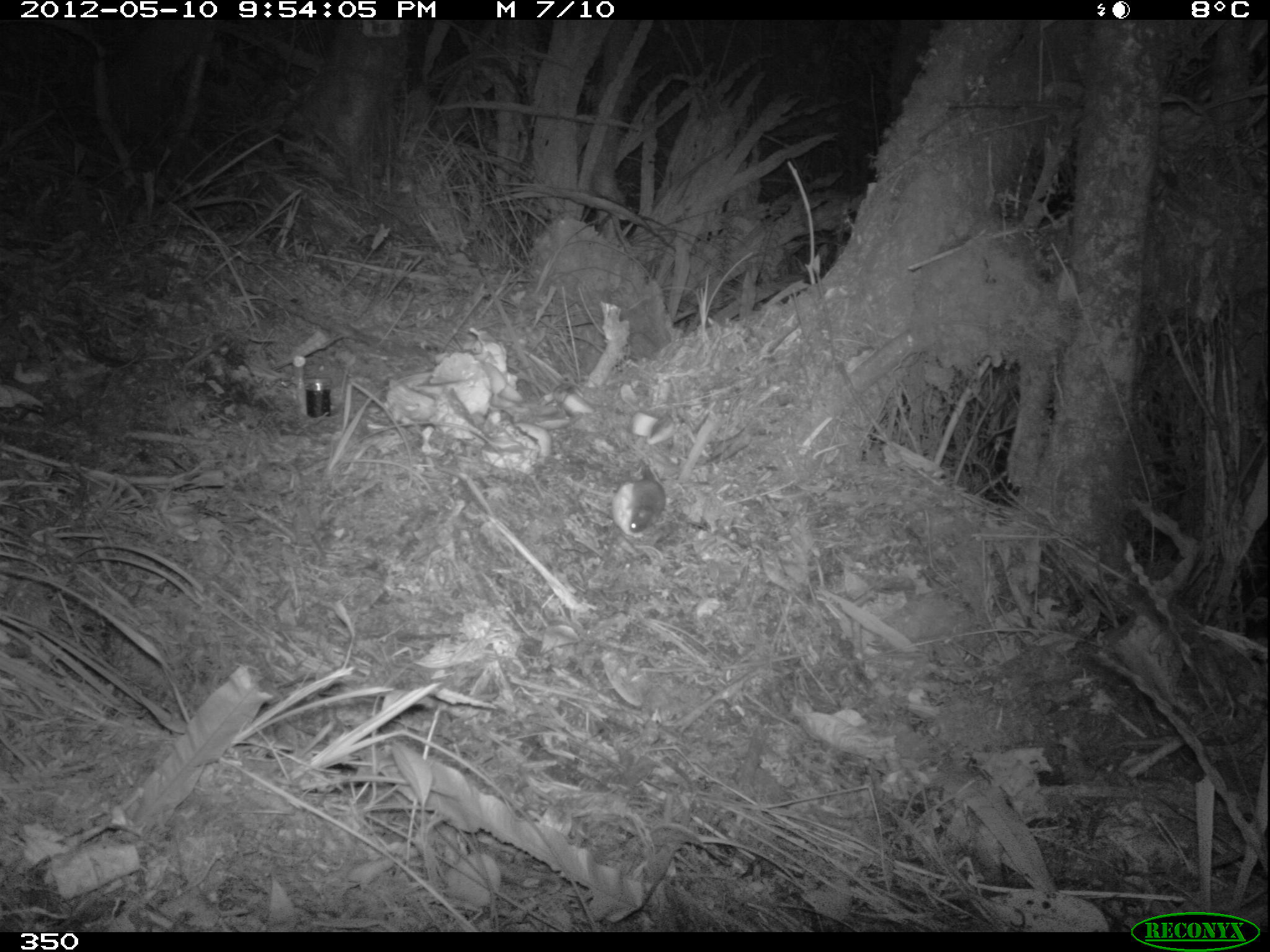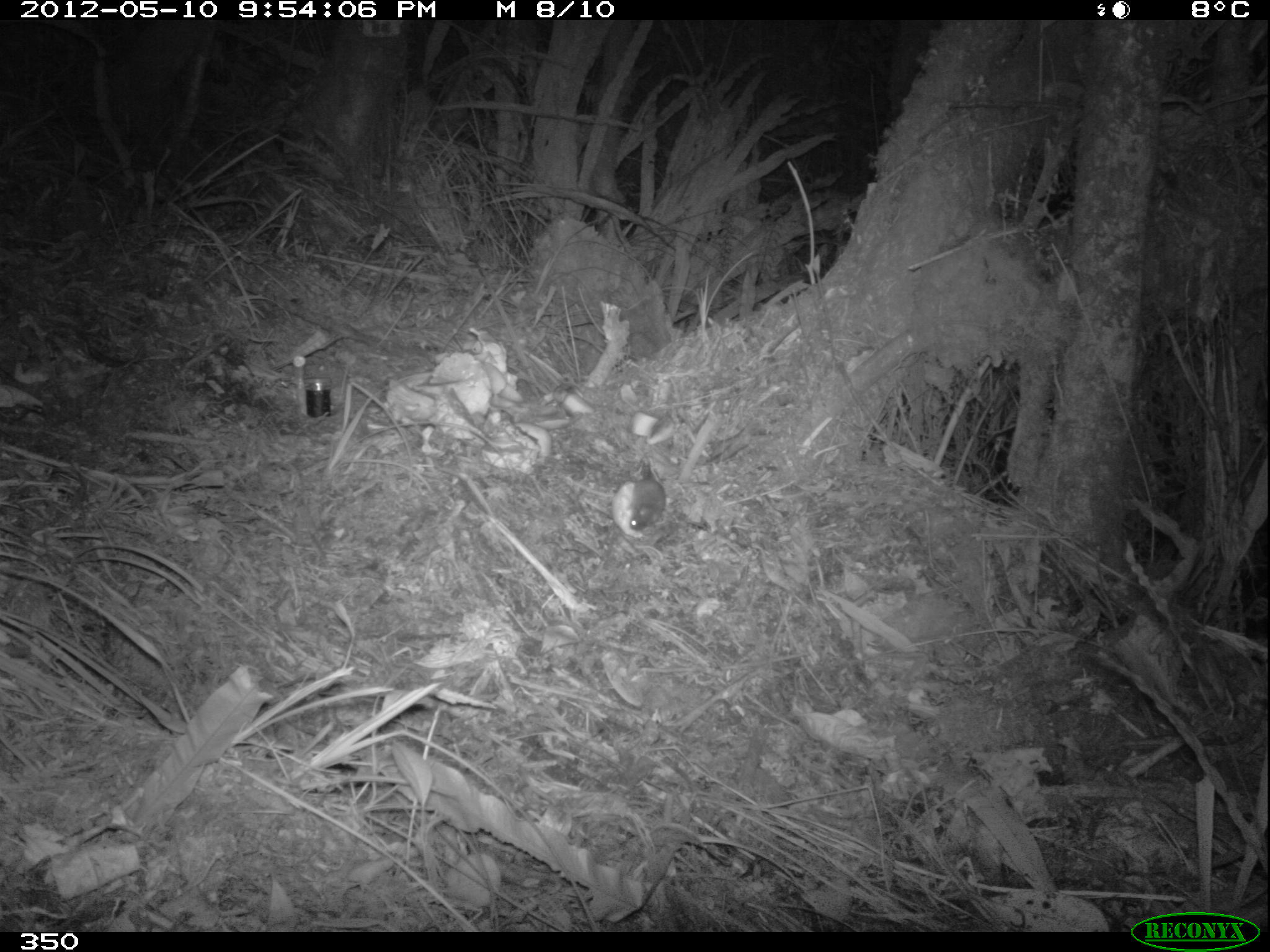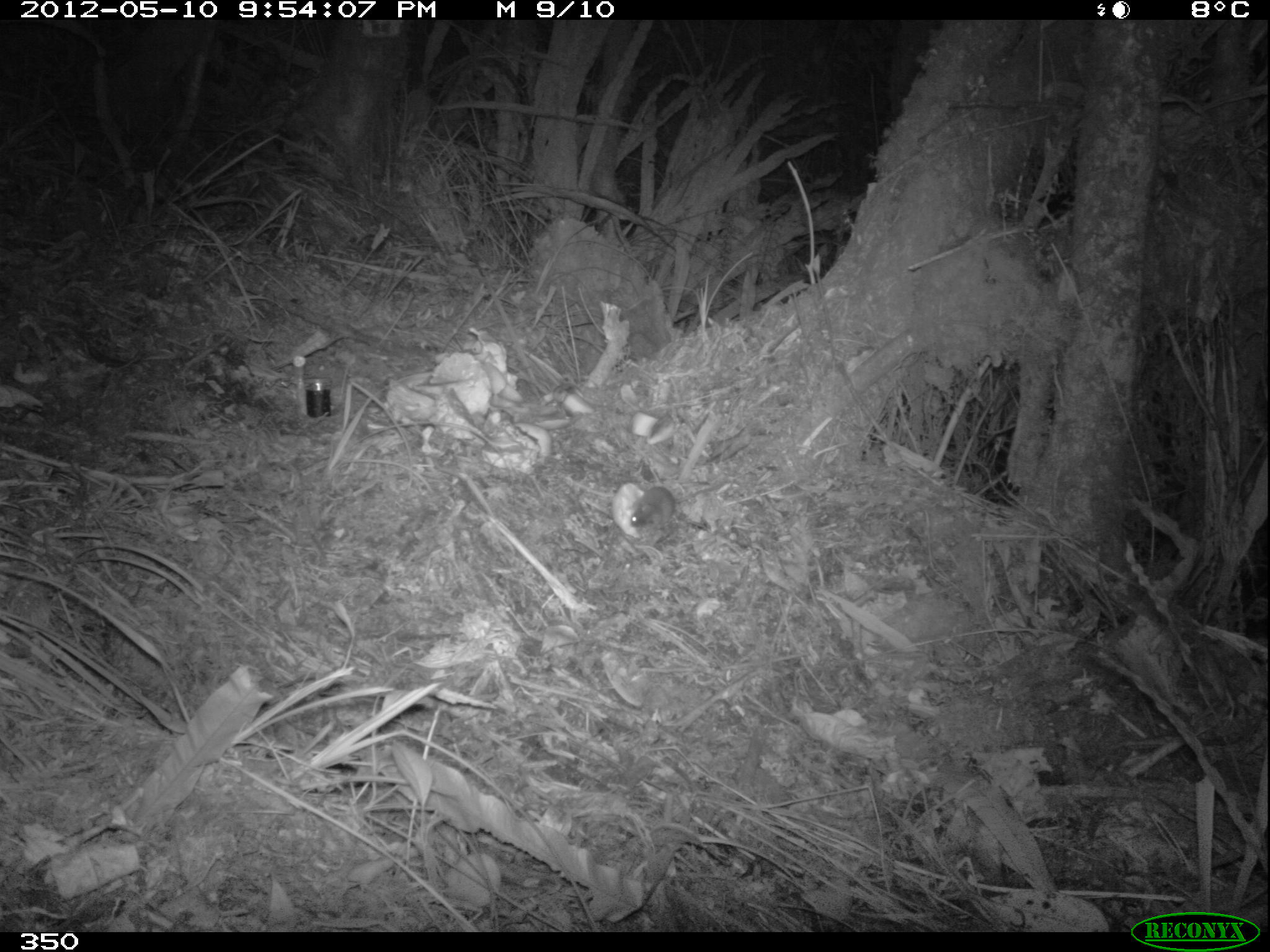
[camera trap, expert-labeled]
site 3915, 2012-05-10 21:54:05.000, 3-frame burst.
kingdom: Animalia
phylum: Chordata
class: Mammalia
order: Rodentia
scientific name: Rodentia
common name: rodents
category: unknown rodent